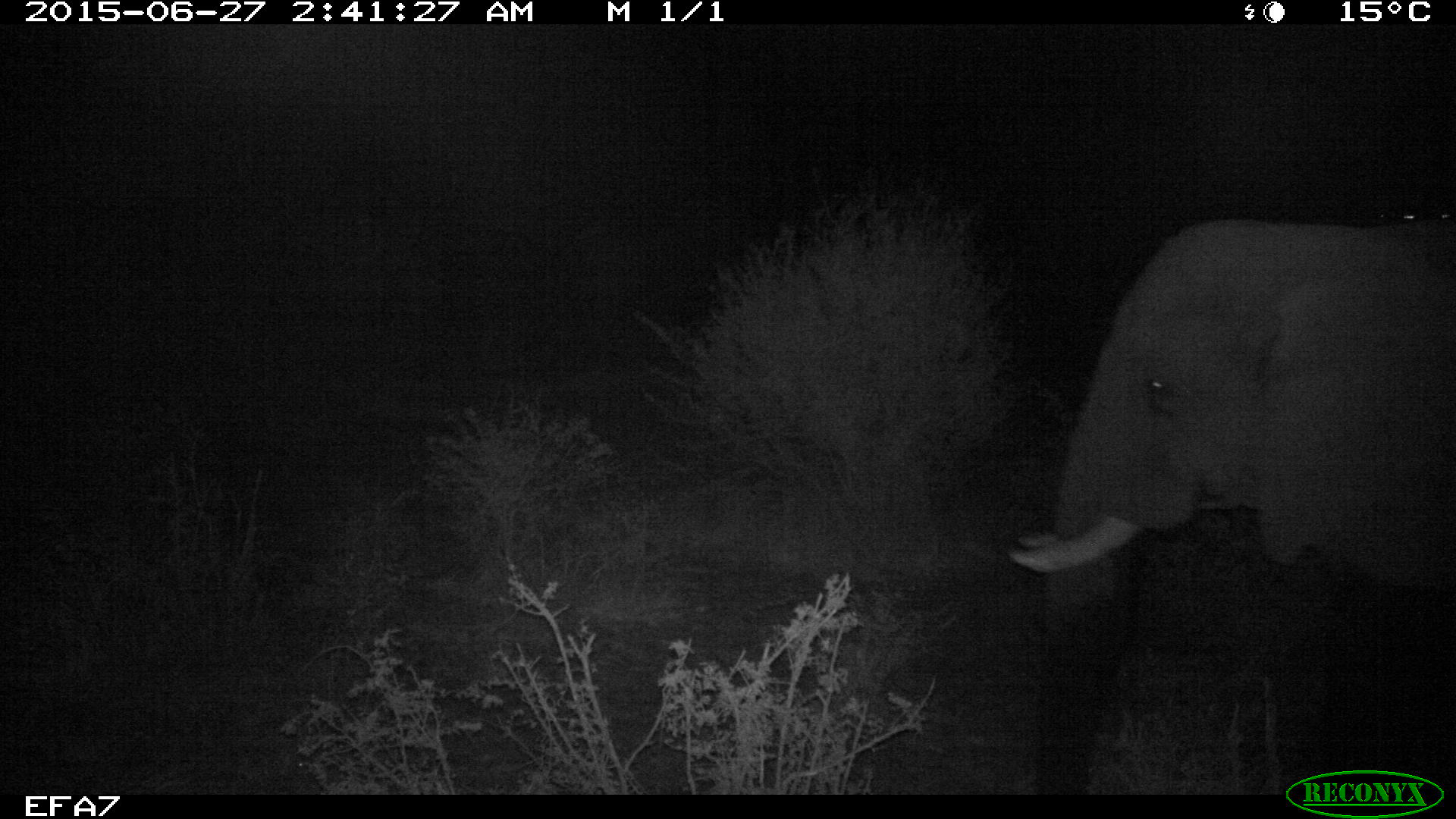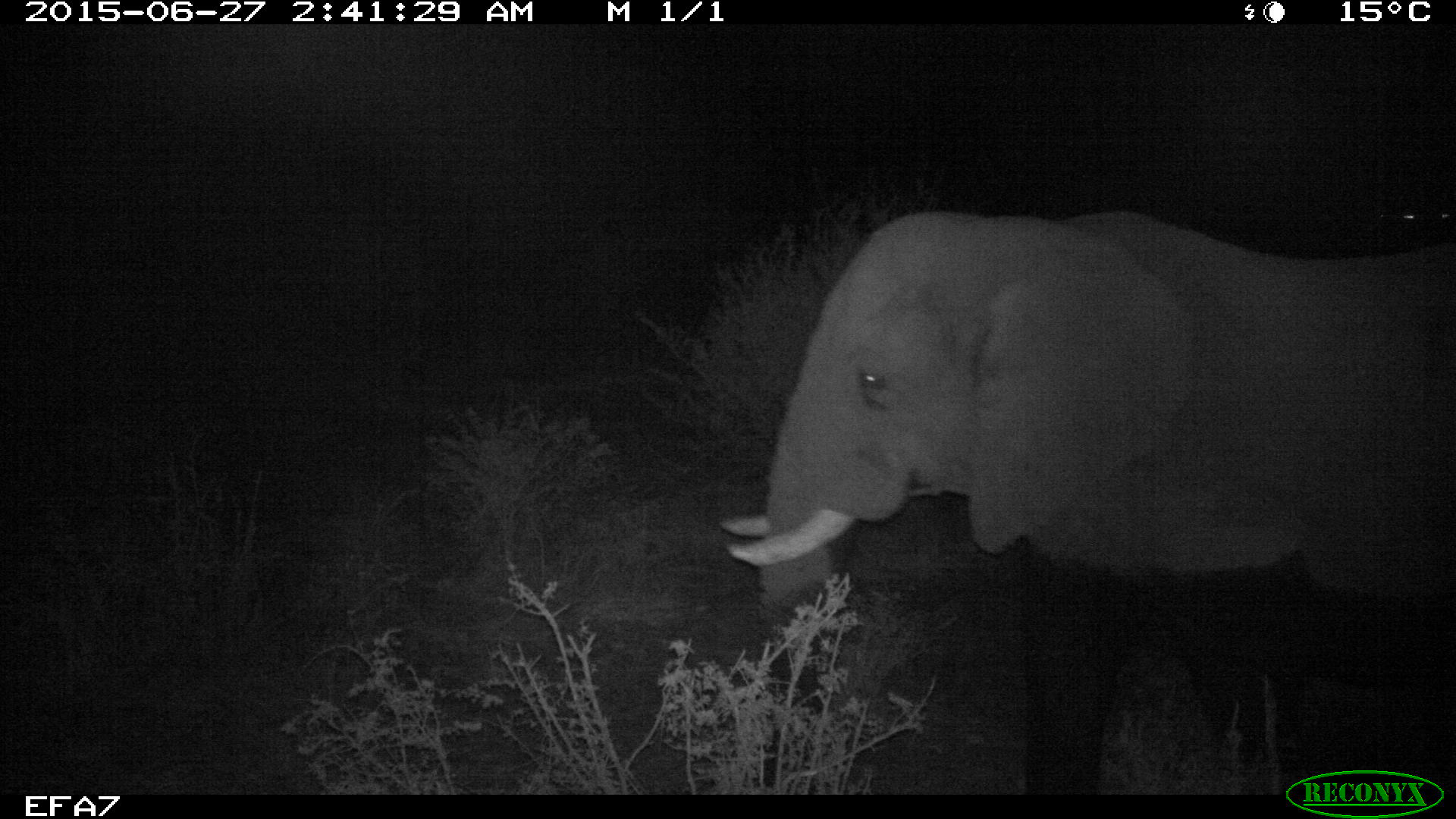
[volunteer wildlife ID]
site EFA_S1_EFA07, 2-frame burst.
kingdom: Animalia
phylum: Chordata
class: Mammalia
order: Proboscidea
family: Elephantidae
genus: Loxodonta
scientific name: Loxodonta africana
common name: african bush elephant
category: elephant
Elephant (african bush elephant) (Loxodonta africana), count 1. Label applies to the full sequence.